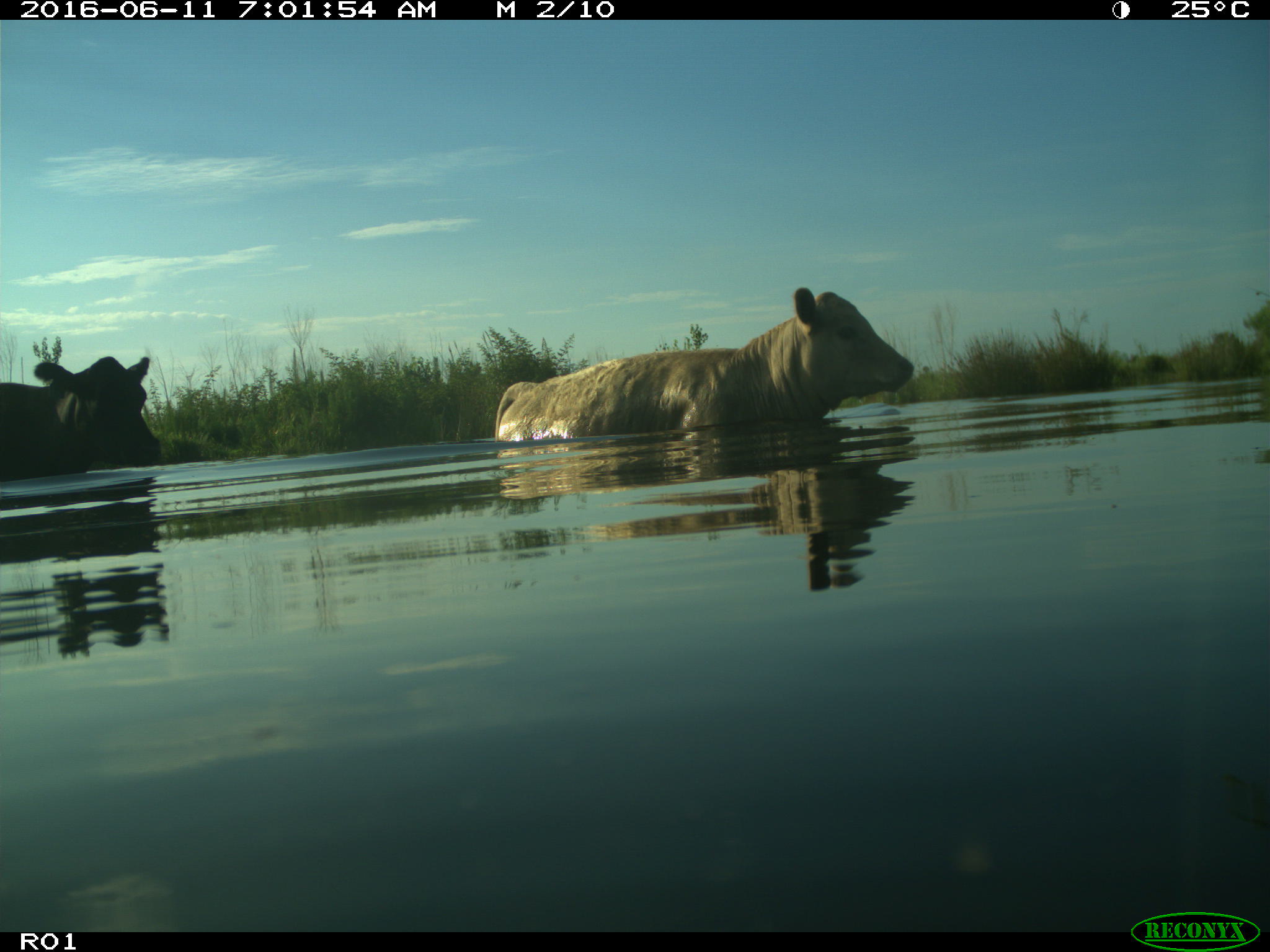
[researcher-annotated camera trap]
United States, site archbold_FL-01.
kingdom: Animalia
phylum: Chordata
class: Mammalia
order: Artiodactyla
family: Bovidae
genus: Bos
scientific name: Bos taurus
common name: domestic cow